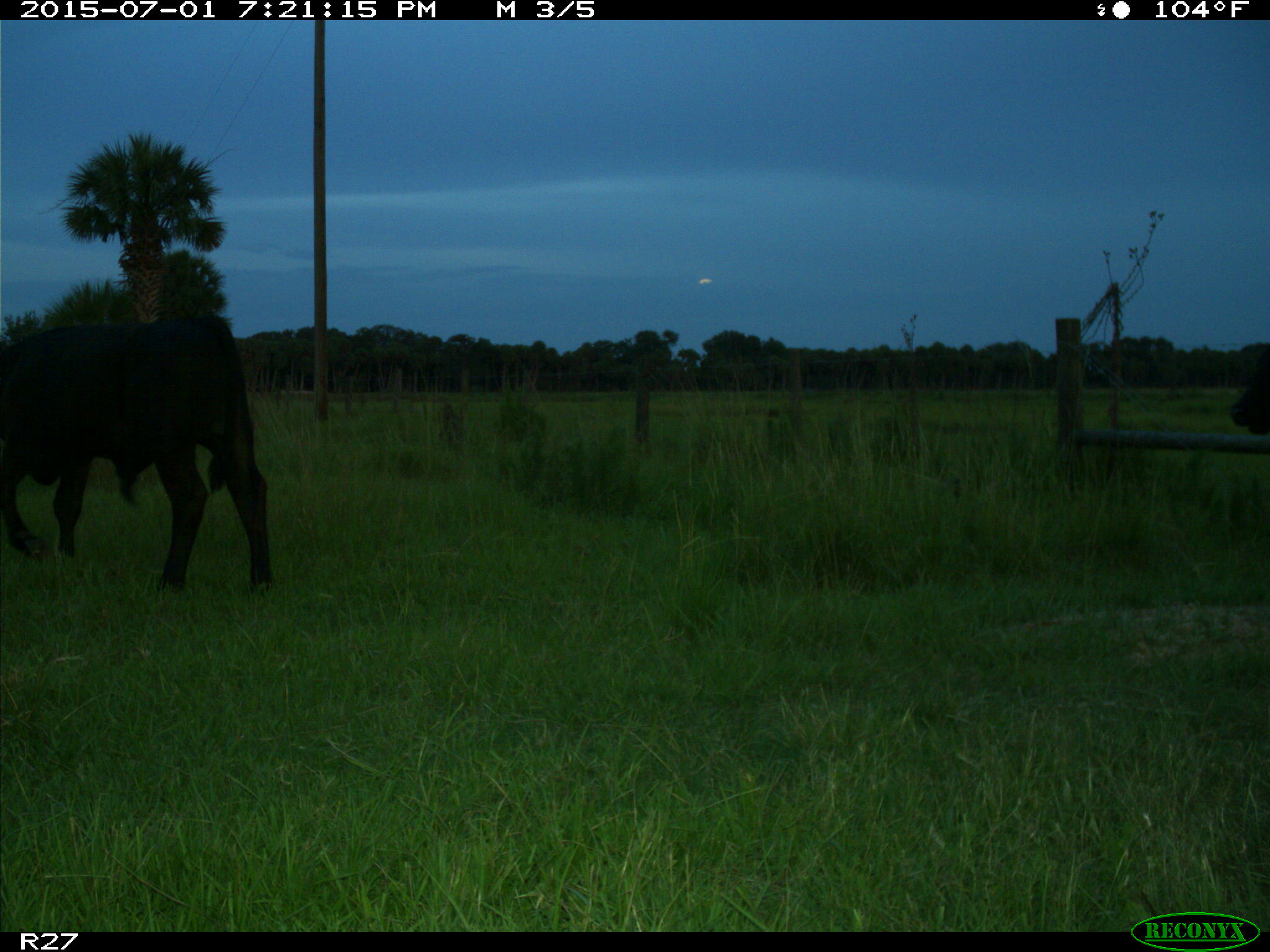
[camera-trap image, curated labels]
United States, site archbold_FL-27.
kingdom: Animalia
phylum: Chordata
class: Mammalia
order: Artiodactyla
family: Bovidae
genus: Bos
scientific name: Bos taurus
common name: domestic cow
Bos taurus (domestic cow).